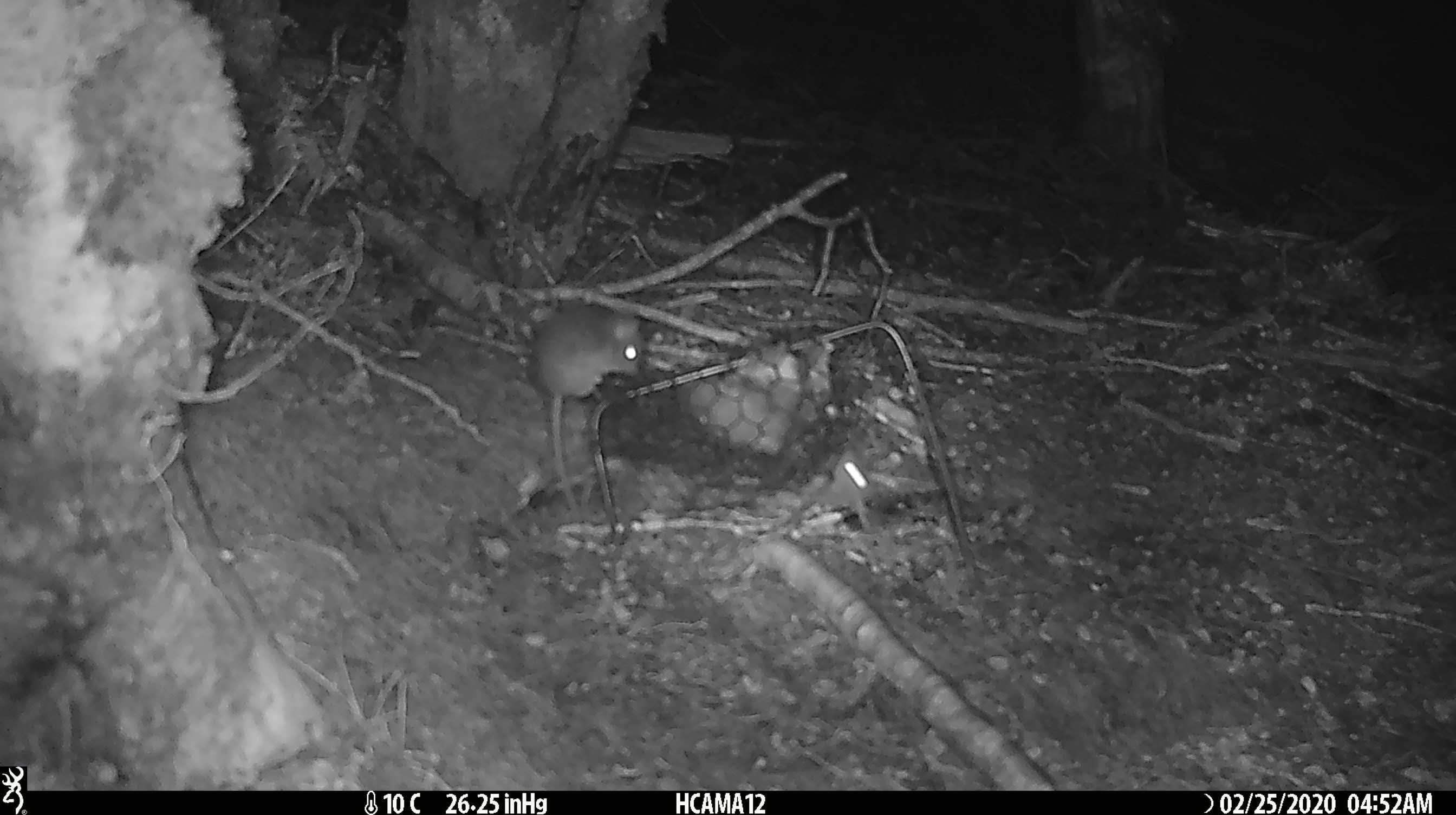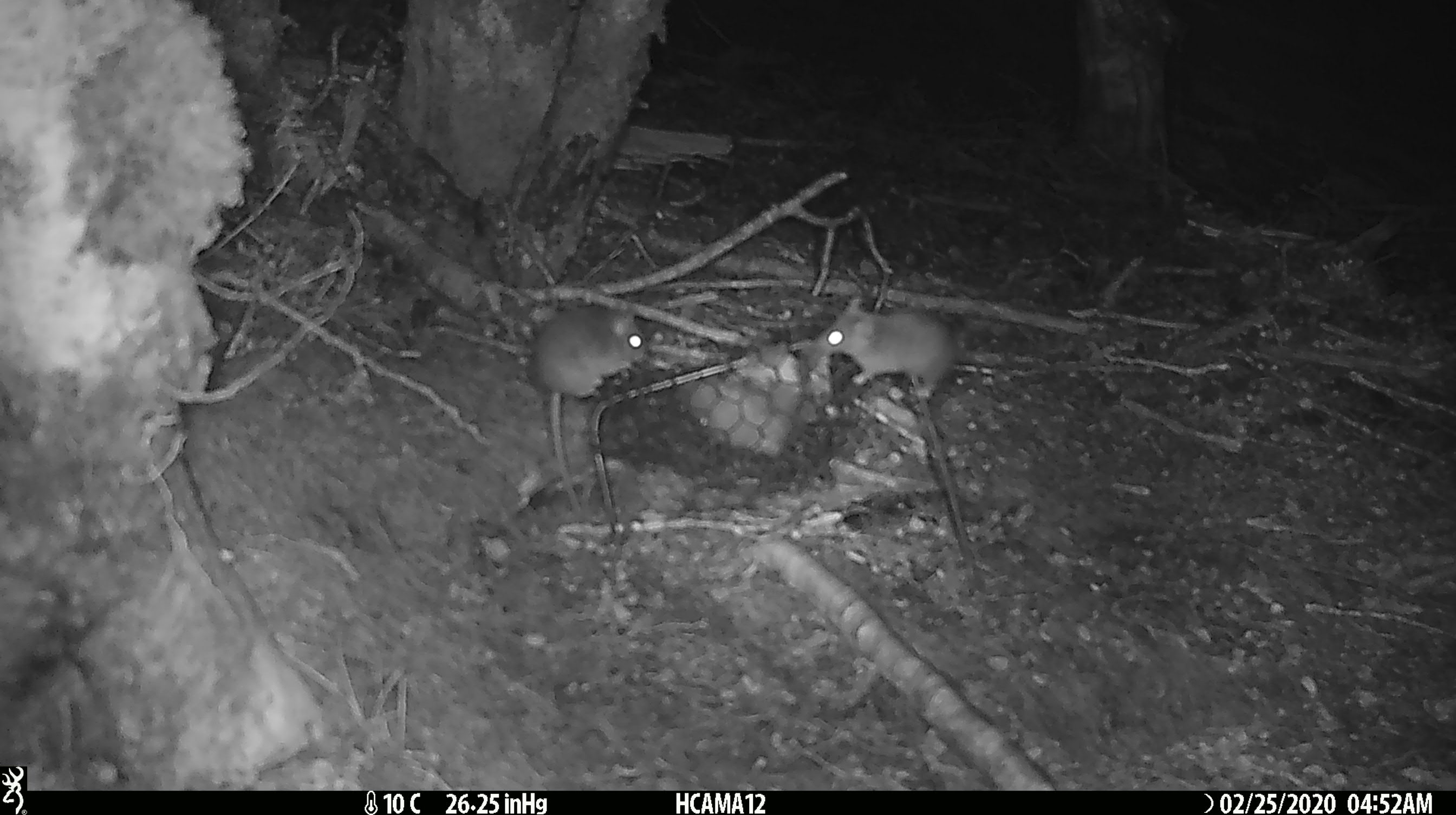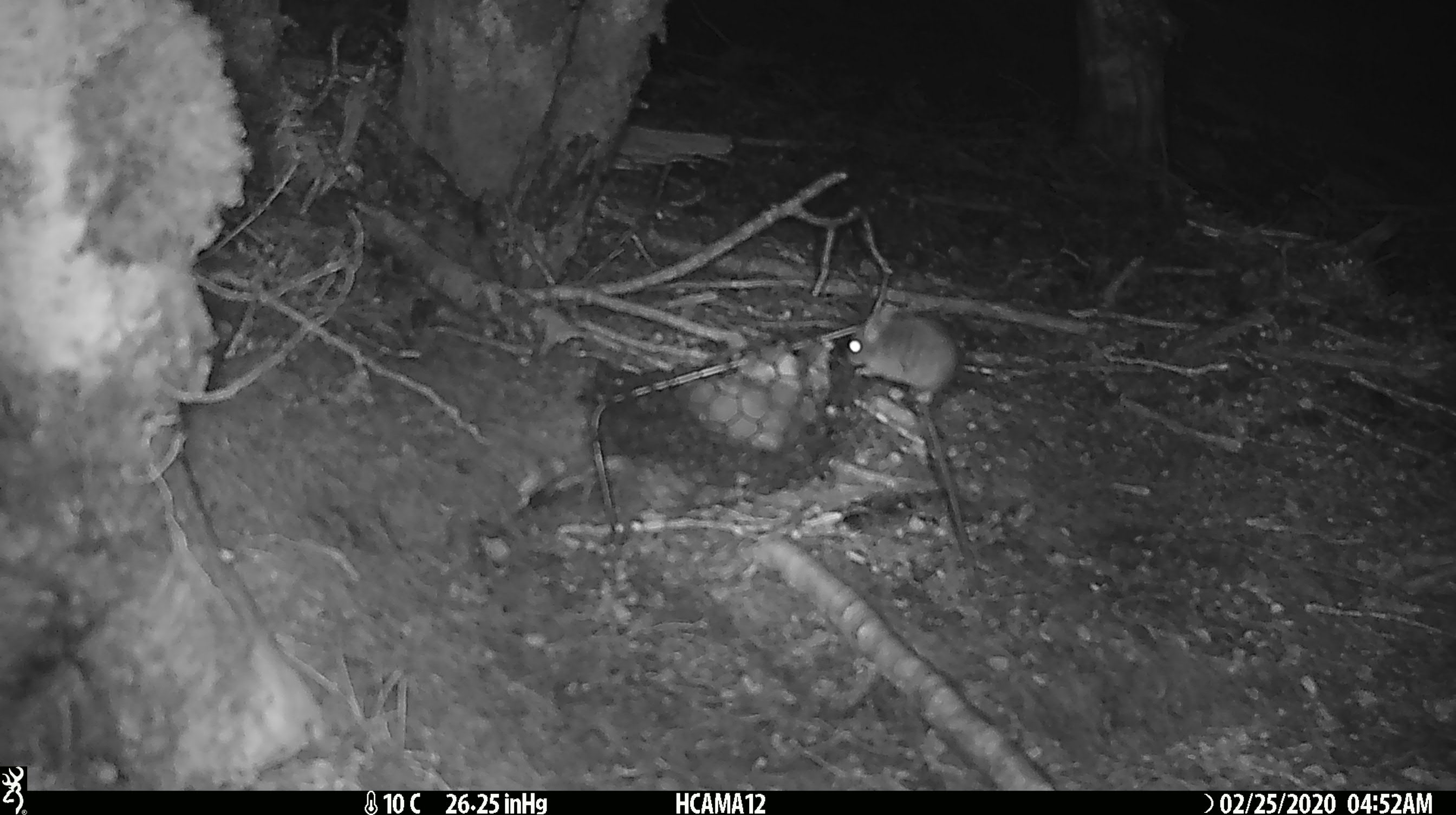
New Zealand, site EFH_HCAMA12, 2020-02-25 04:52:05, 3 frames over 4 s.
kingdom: Animalia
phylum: Chordata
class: Mammalia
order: Rodentia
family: Muridae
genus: Mus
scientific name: Mus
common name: mouse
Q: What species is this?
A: Mouse (Mus).